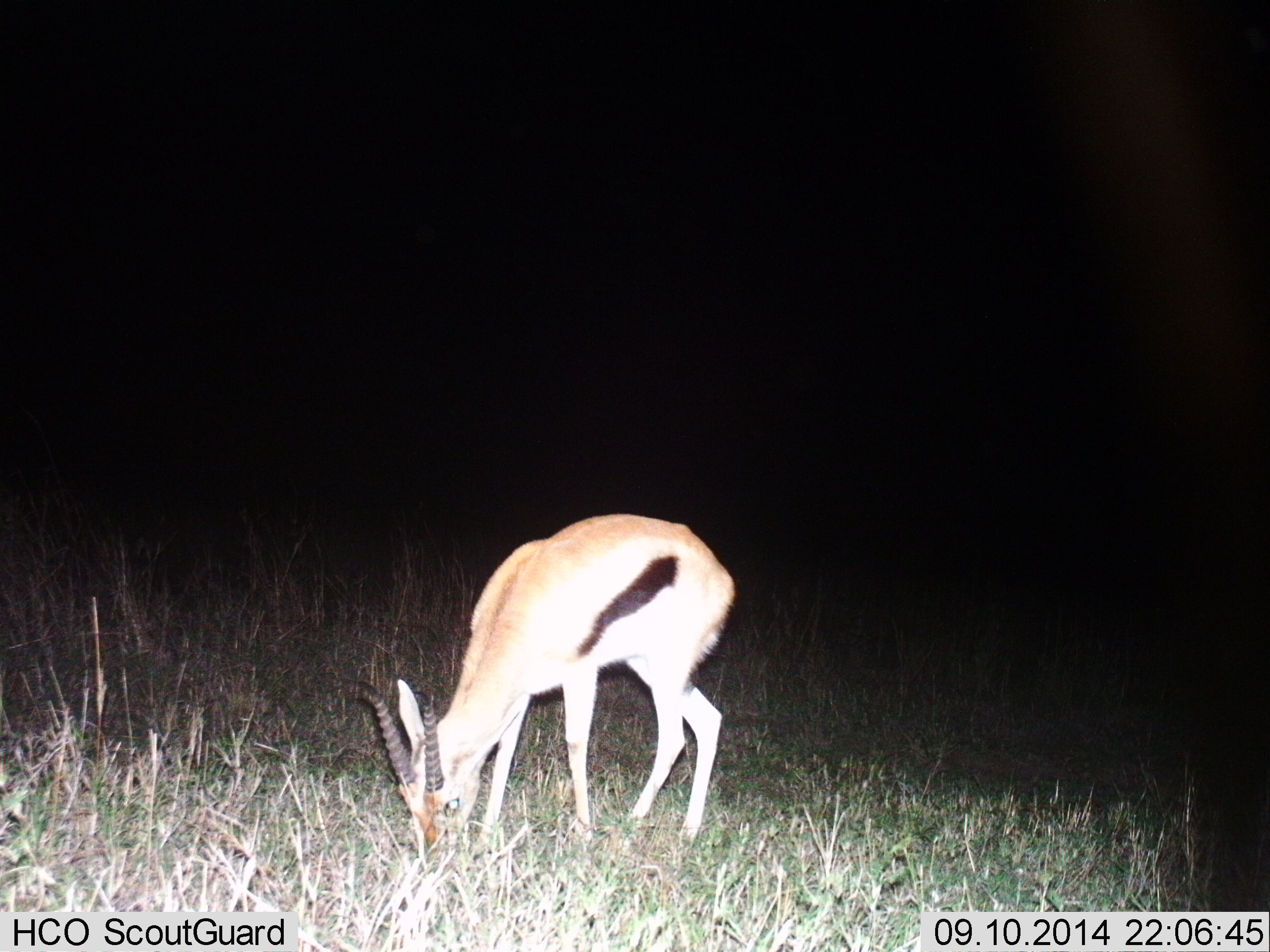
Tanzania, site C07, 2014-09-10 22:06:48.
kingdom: Animalia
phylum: Chordata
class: Mammalia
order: Artiodactyla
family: Bovidae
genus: Eudorcas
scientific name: Eudorcas thomsonii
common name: thomson's gazelle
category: gazellethomsons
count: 1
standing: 20%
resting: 0%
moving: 0%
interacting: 0%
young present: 0%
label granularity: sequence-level